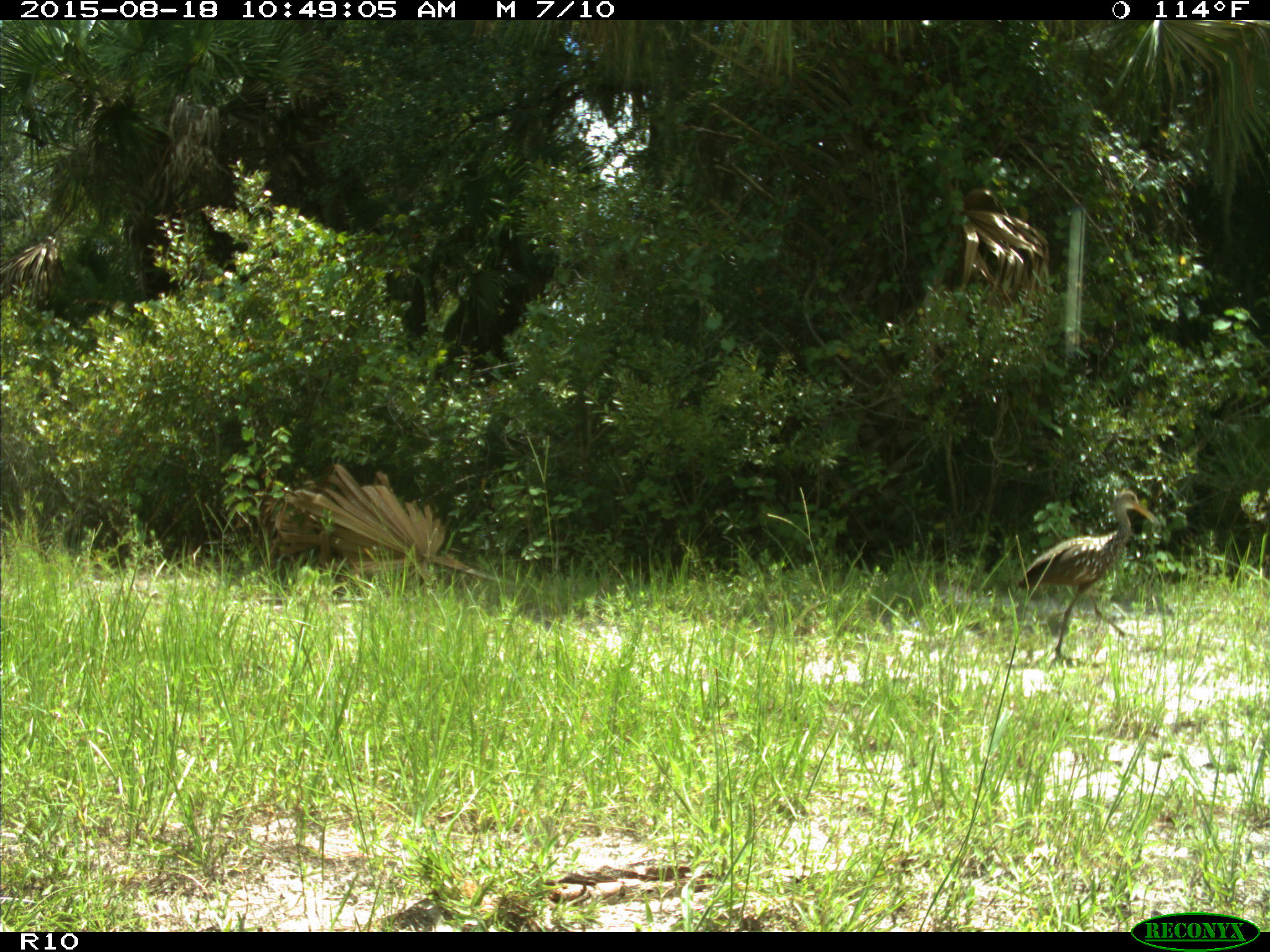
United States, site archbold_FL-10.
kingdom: Animalia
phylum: Chordata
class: Aves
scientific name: Aves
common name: birds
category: unidentified bird